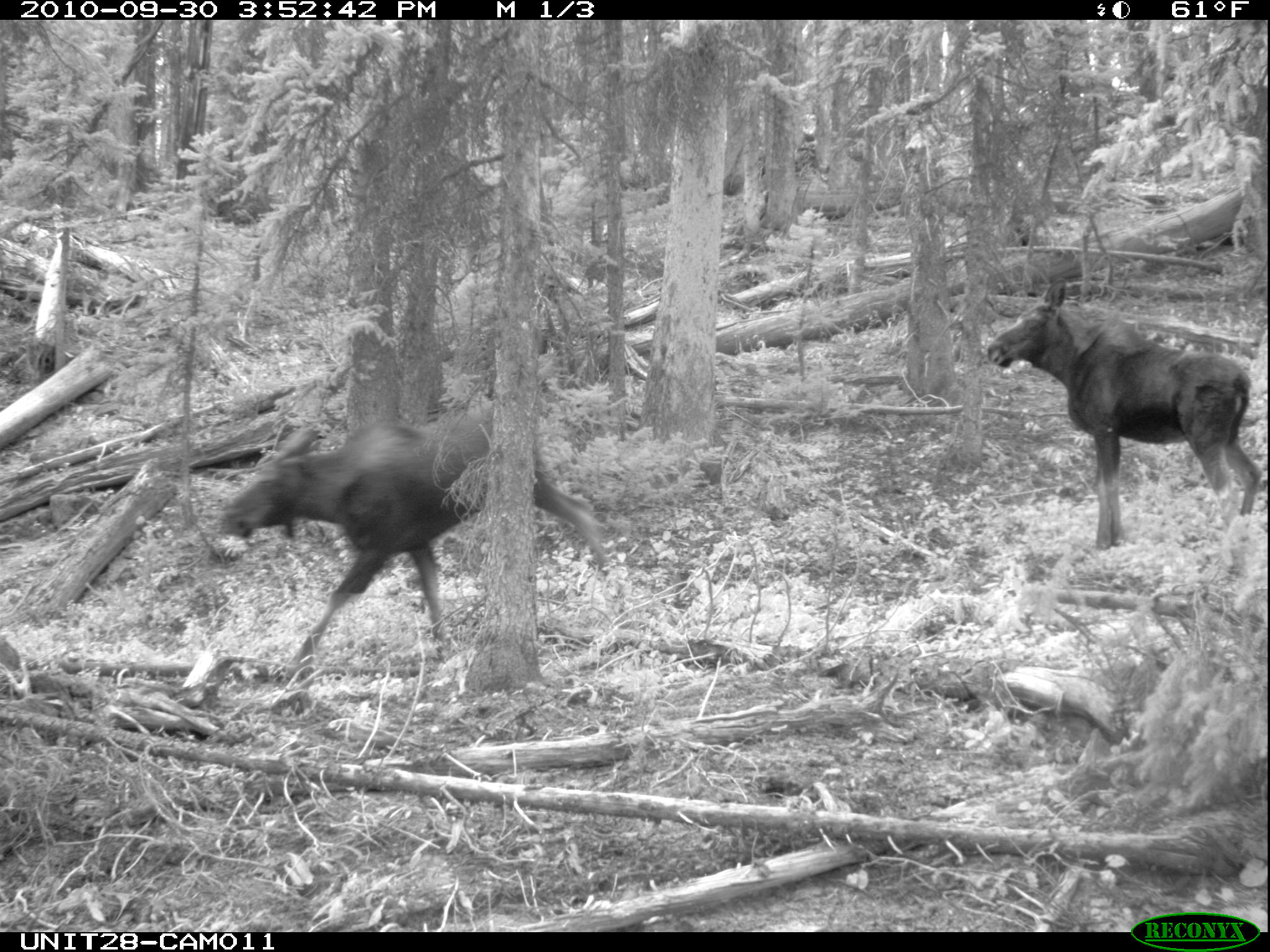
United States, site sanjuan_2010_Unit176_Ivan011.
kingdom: Animalia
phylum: Chordata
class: Mammalia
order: Artiodactyla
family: Cervidae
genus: Alces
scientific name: Alces alces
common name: moose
Alces alces (moose).